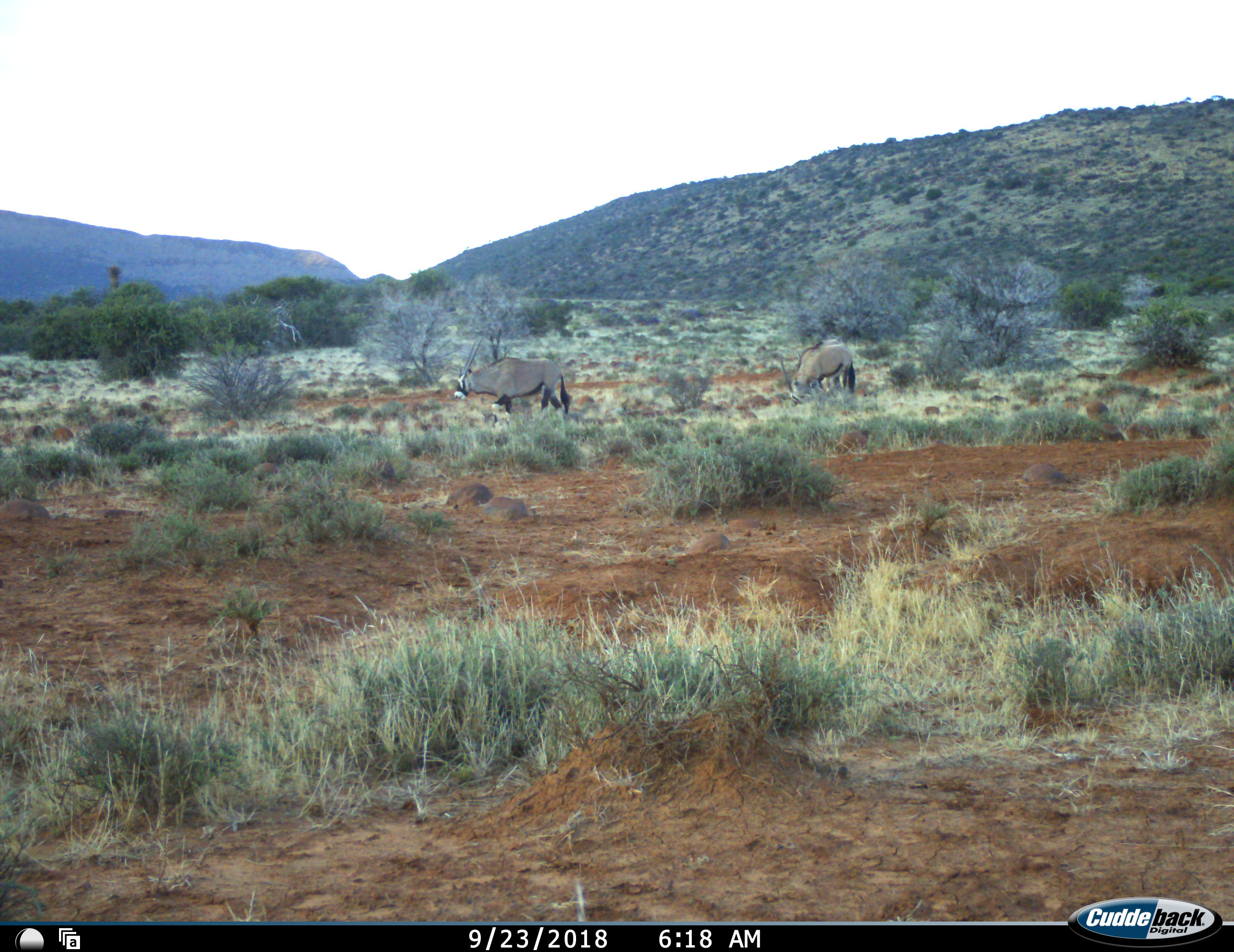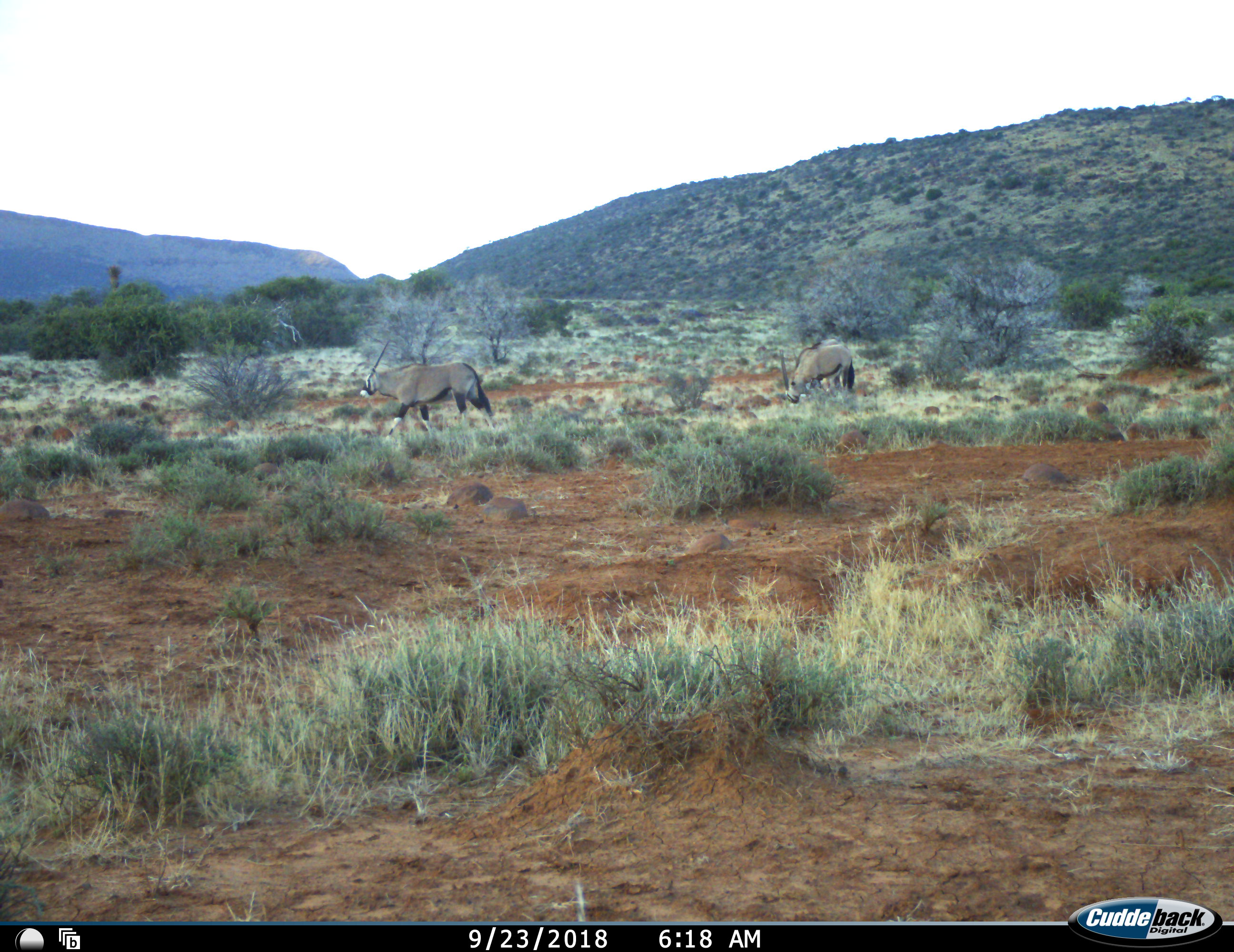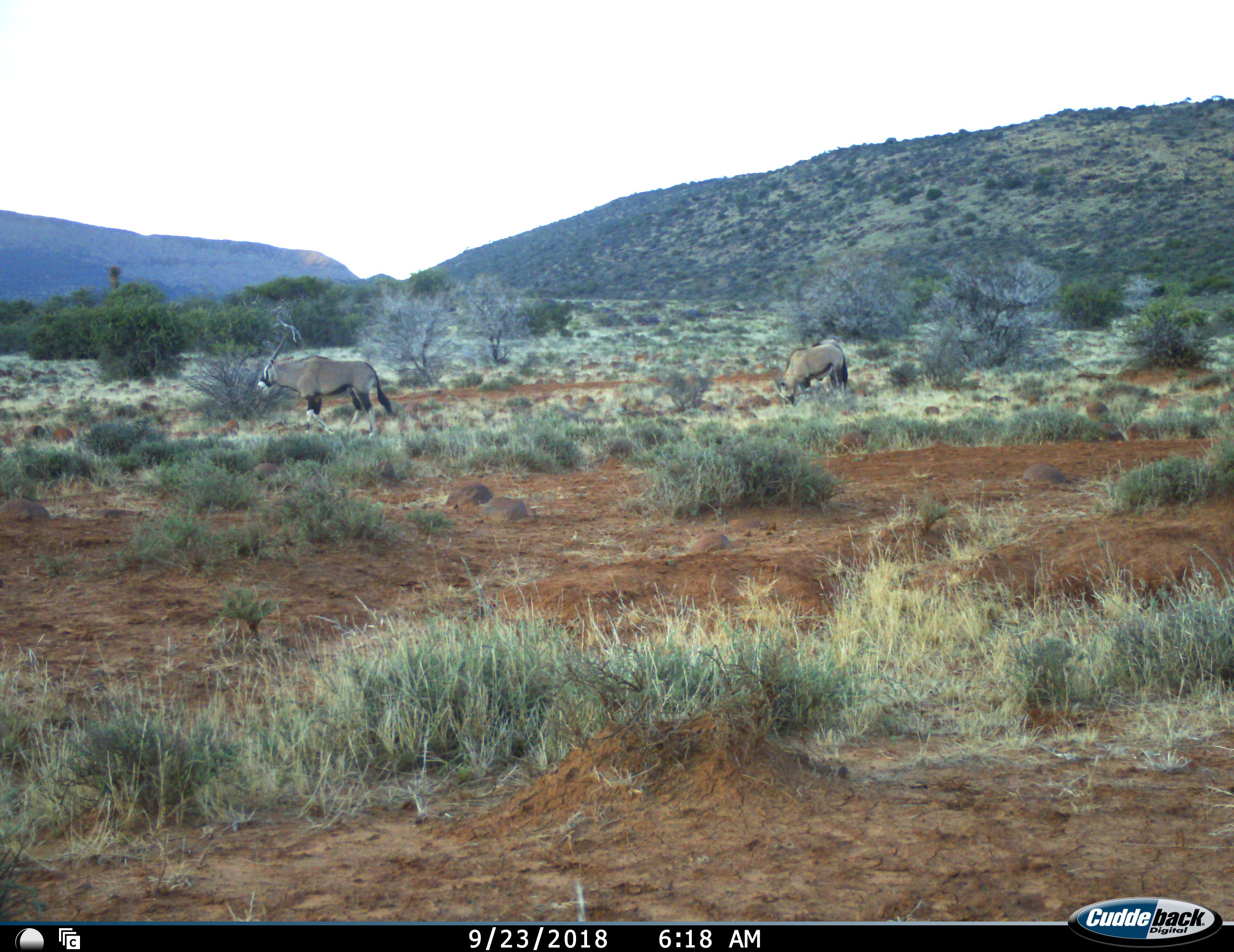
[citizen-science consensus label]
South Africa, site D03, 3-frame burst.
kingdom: Animalia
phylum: Chordata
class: Mammalia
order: Artiodactyla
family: Bovidae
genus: Oryx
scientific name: Oryx gazella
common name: gemsbok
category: gemsbokoryx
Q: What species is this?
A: Gemsbokoryx (gemsbok) (Oryx gazella).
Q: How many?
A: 2.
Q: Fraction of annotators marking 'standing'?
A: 50%.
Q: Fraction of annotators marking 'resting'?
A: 0%.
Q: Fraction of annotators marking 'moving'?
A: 90%.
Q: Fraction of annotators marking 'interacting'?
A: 0%.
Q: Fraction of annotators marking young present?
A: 0%.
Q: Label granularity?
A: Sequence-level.